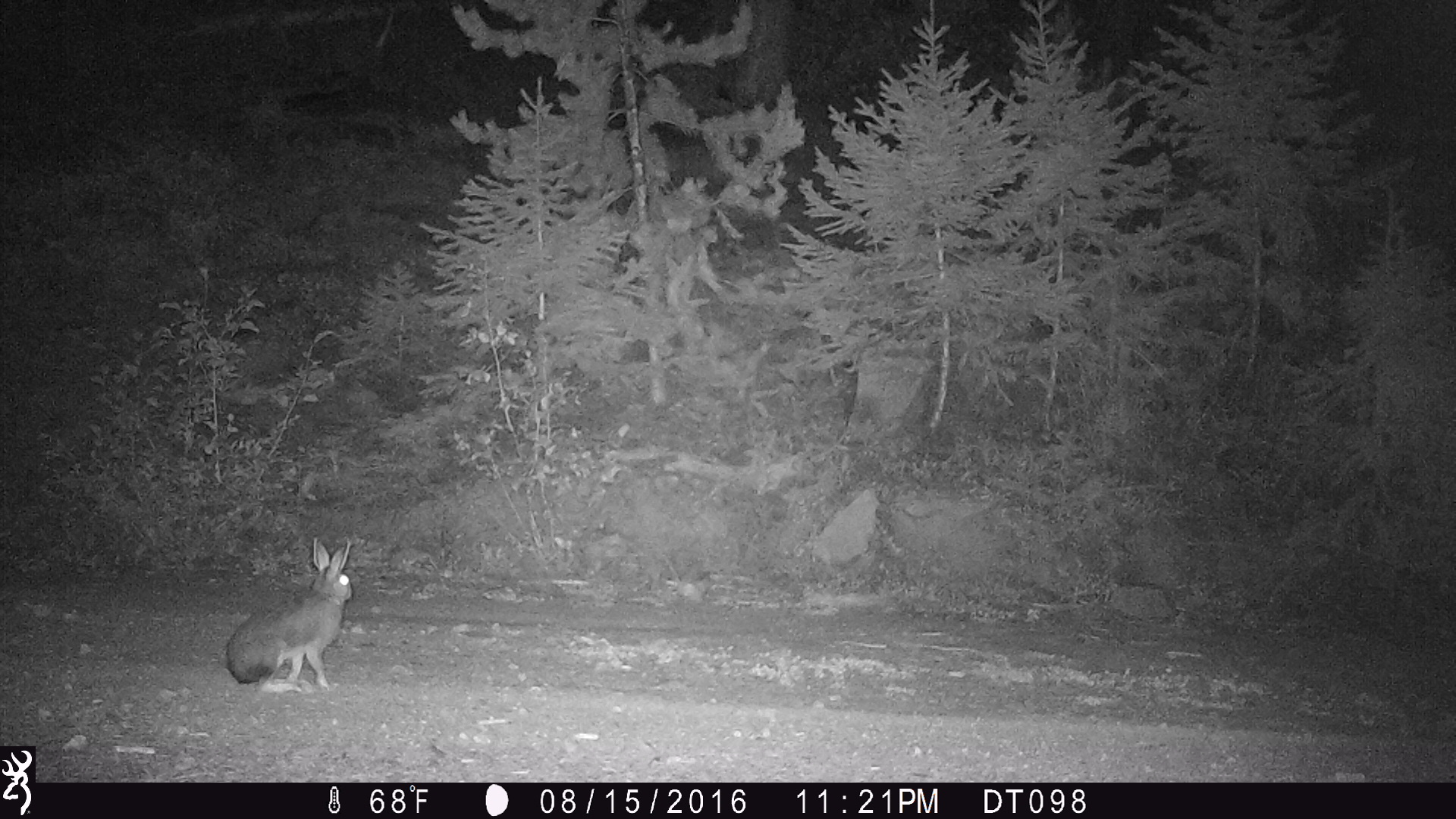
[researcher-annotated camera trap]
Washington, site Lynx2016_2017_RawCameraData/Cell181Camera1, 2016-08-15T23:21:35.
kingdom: Animalia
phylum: Chordata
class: Mammalia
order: Lagomorpha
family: Leporidae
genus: Lepus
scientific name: Lepus americanus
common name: snowshoe hare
Lepus americanus (snowshoe hare). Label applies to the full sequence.